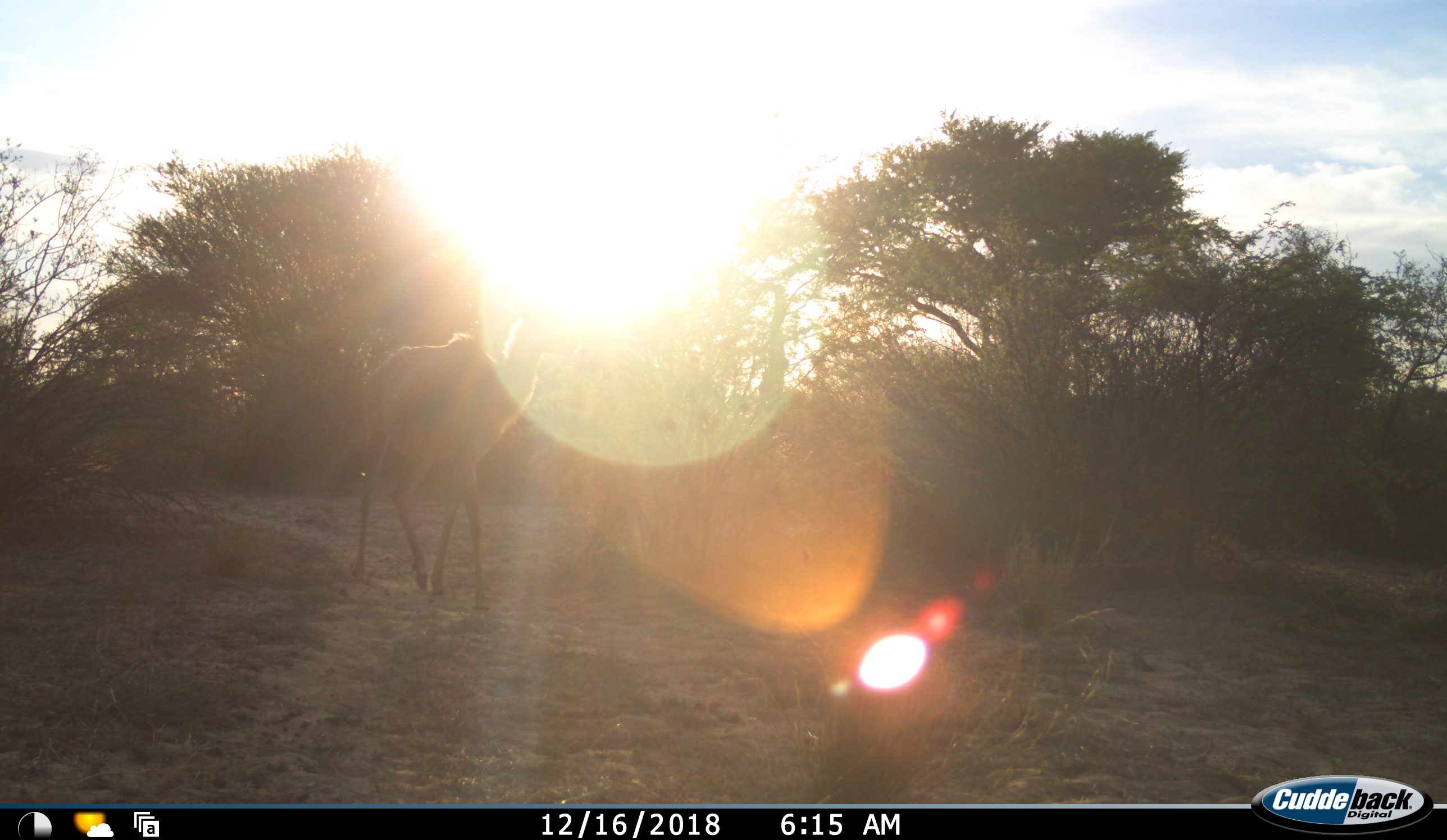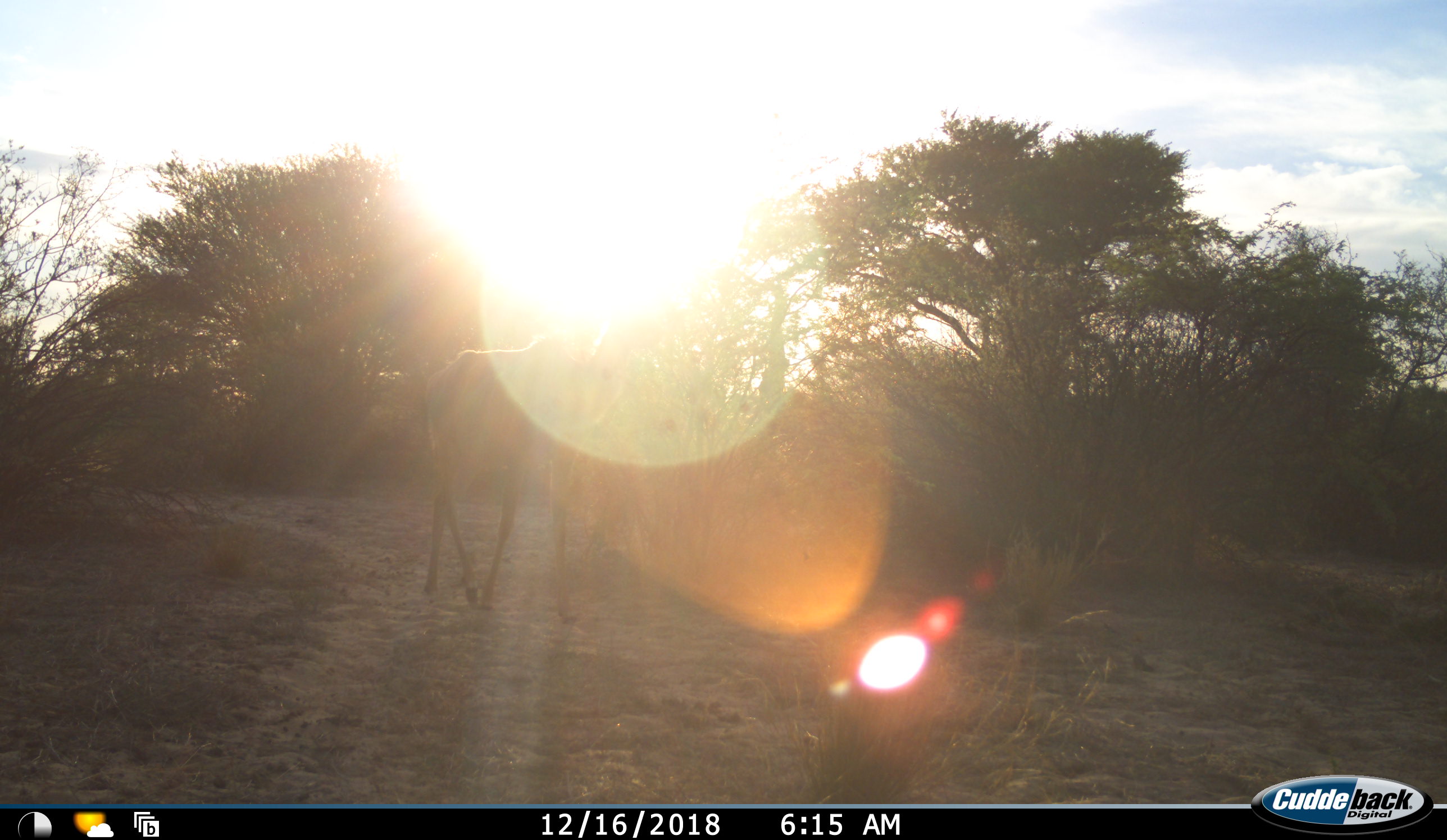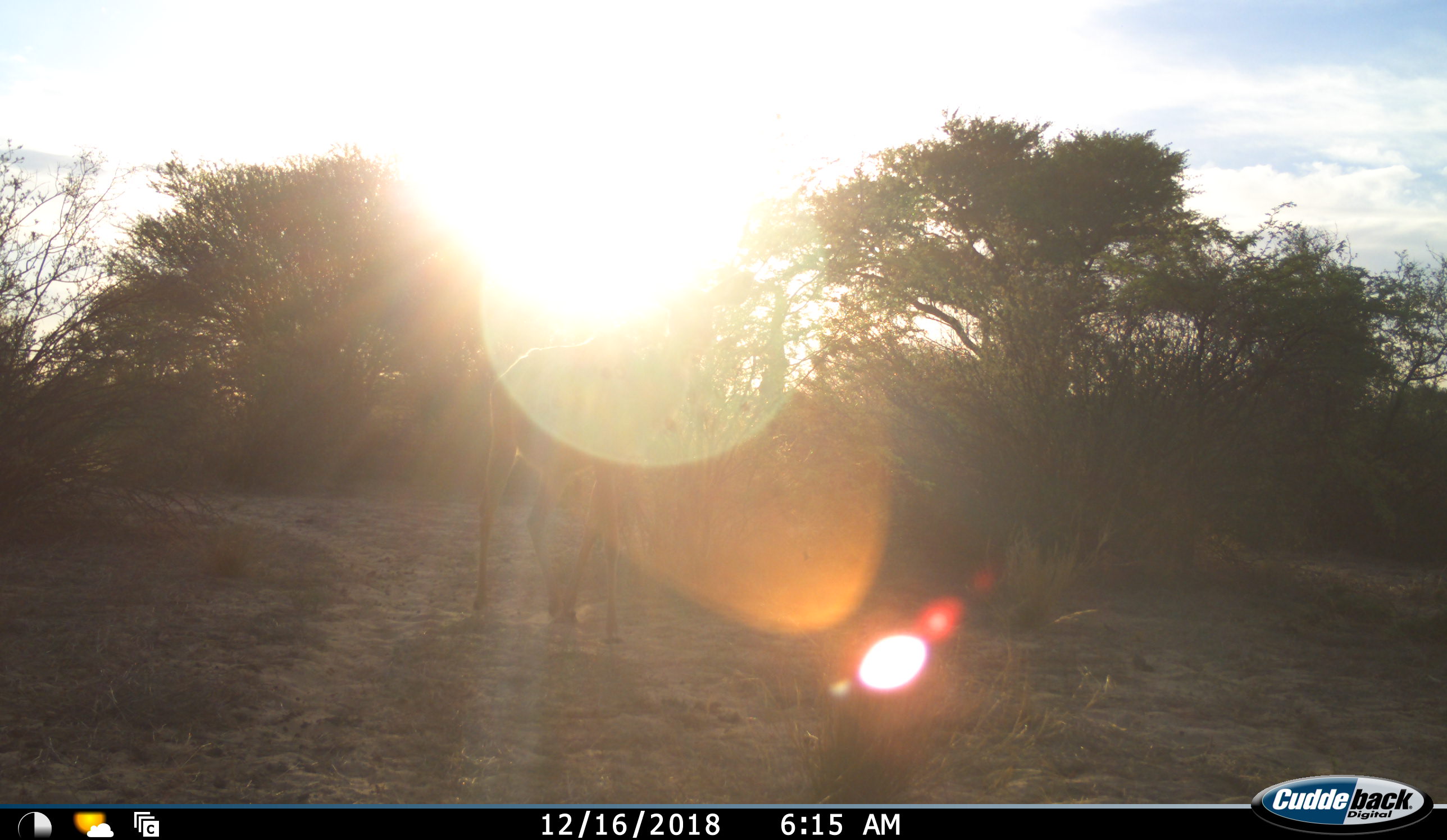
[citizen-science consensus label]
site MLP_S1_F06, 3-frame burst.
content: unidentified animal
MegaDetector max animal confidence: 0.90